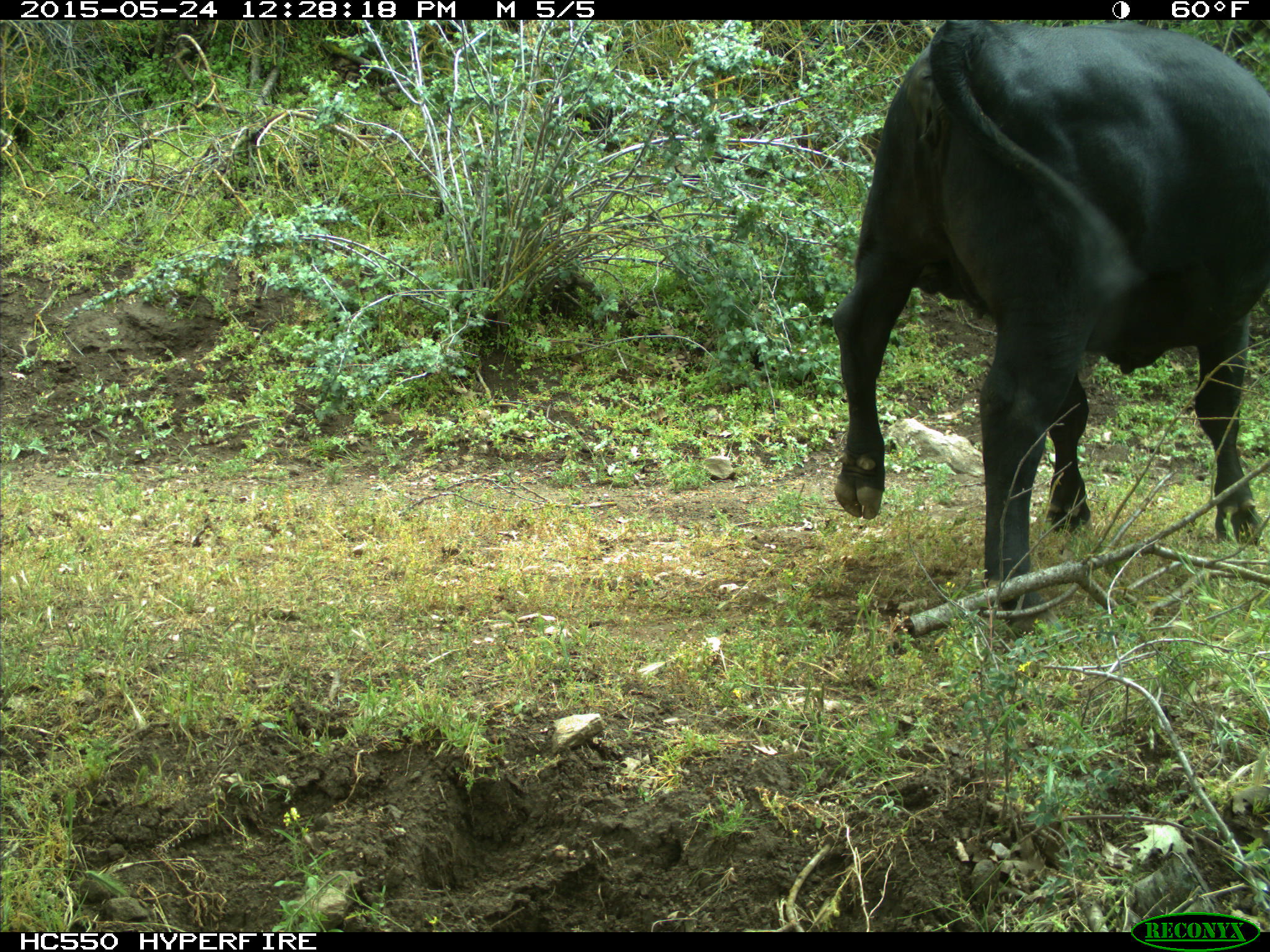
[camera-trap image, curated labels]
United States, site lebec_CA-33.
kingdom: Animalia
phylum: Chordata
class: Mammalia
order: Artiodactyla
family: Bovidae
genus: Bos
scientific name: Bos taurus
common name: domestic cow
Bos taurus (domestic cow).